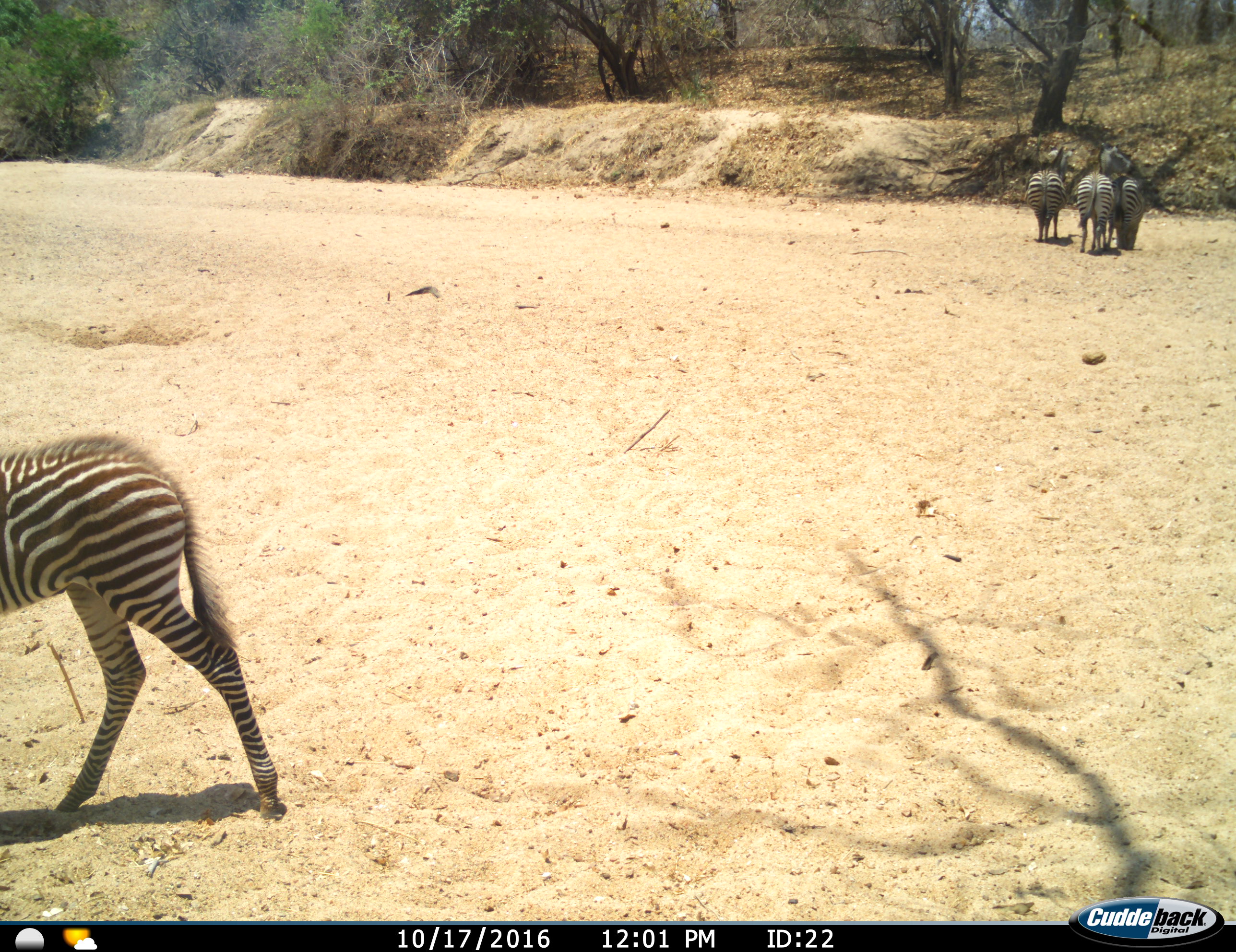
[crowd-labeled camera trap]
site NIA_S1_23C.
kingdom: Animalia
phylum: Chordata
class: Mammalia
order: Perissodactyla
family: Equidae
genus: Equus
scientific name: Equus quagga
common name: plains zebra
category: zebraplains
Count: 4.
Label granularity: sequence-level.